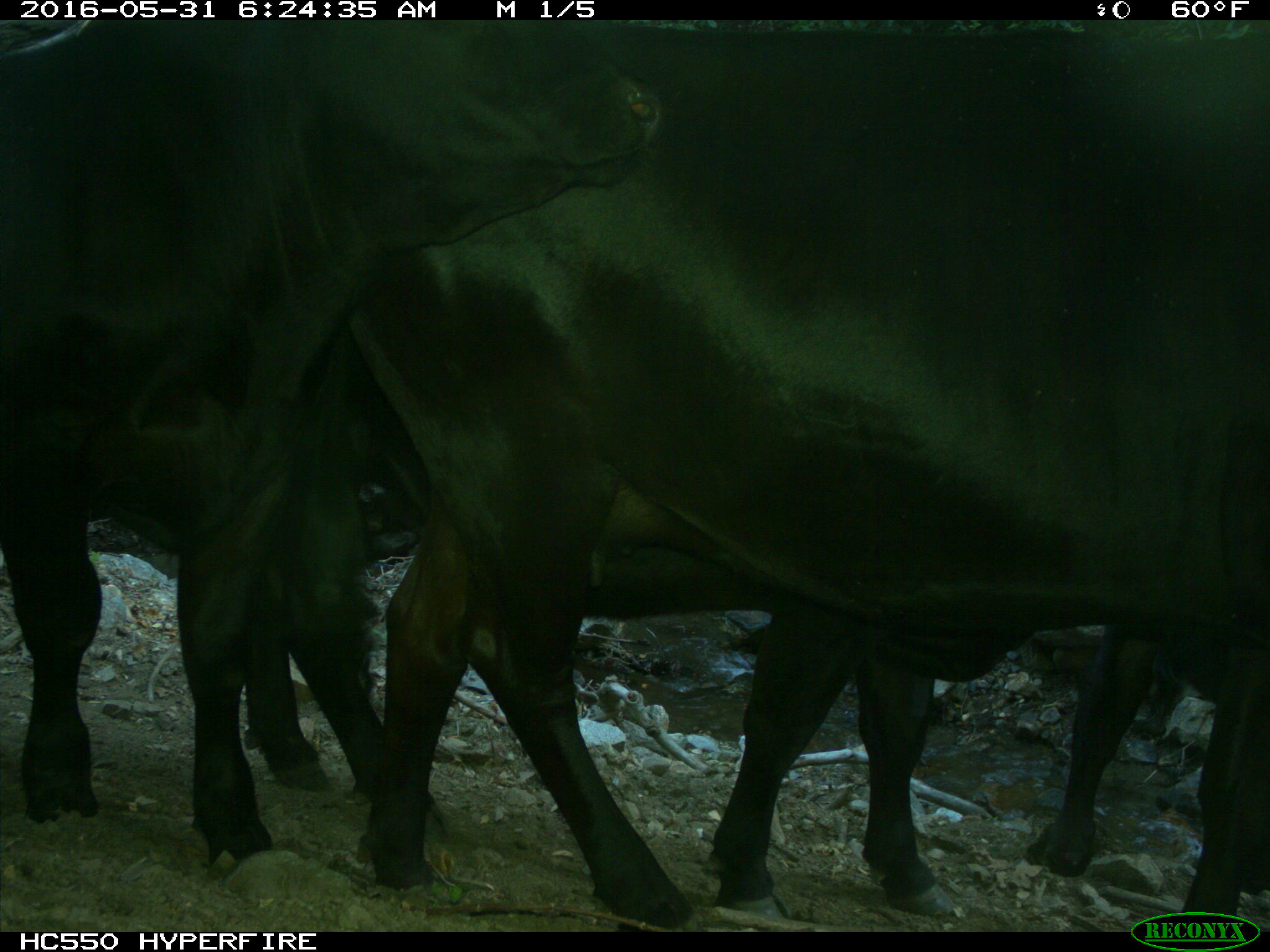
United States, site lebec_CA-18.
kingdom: Animalia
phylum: Chordata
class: Mammalia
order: Artiodactyla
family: Bovidae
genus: Bos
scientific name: Bos taurus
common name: domestic cow